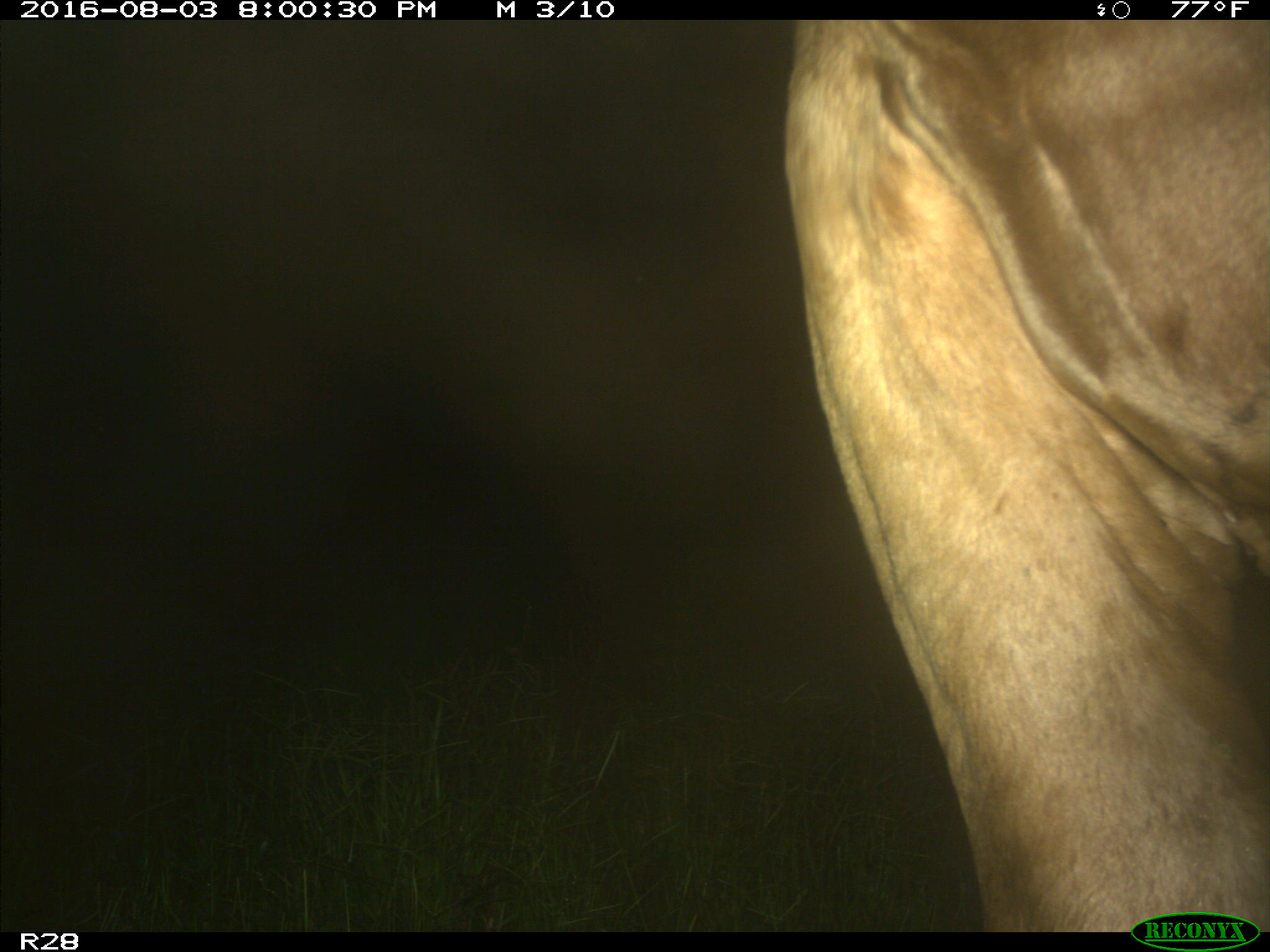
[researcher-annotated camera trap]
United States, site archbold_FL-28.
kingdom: Animalia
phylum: Chordata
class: Mammalia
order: Artiodactyla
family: Bovidae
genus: Bos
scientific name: Bos taurus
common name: domestic cow